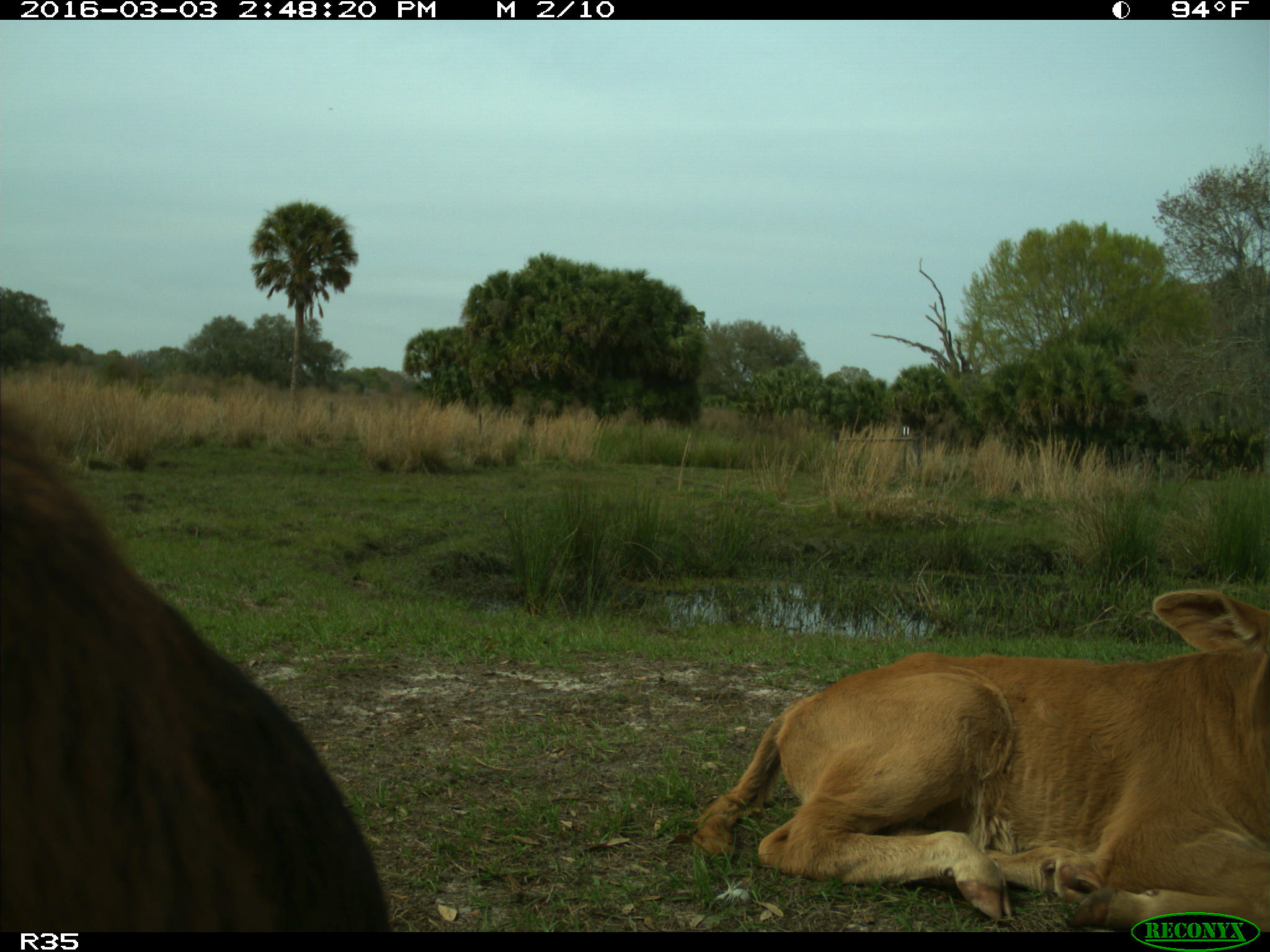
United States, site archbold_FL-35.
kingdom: Animalia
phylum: Chordata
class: Mammalia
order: Artiodactyla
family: Bovidae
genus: Bos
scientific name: Bos taurus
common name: domestic cow